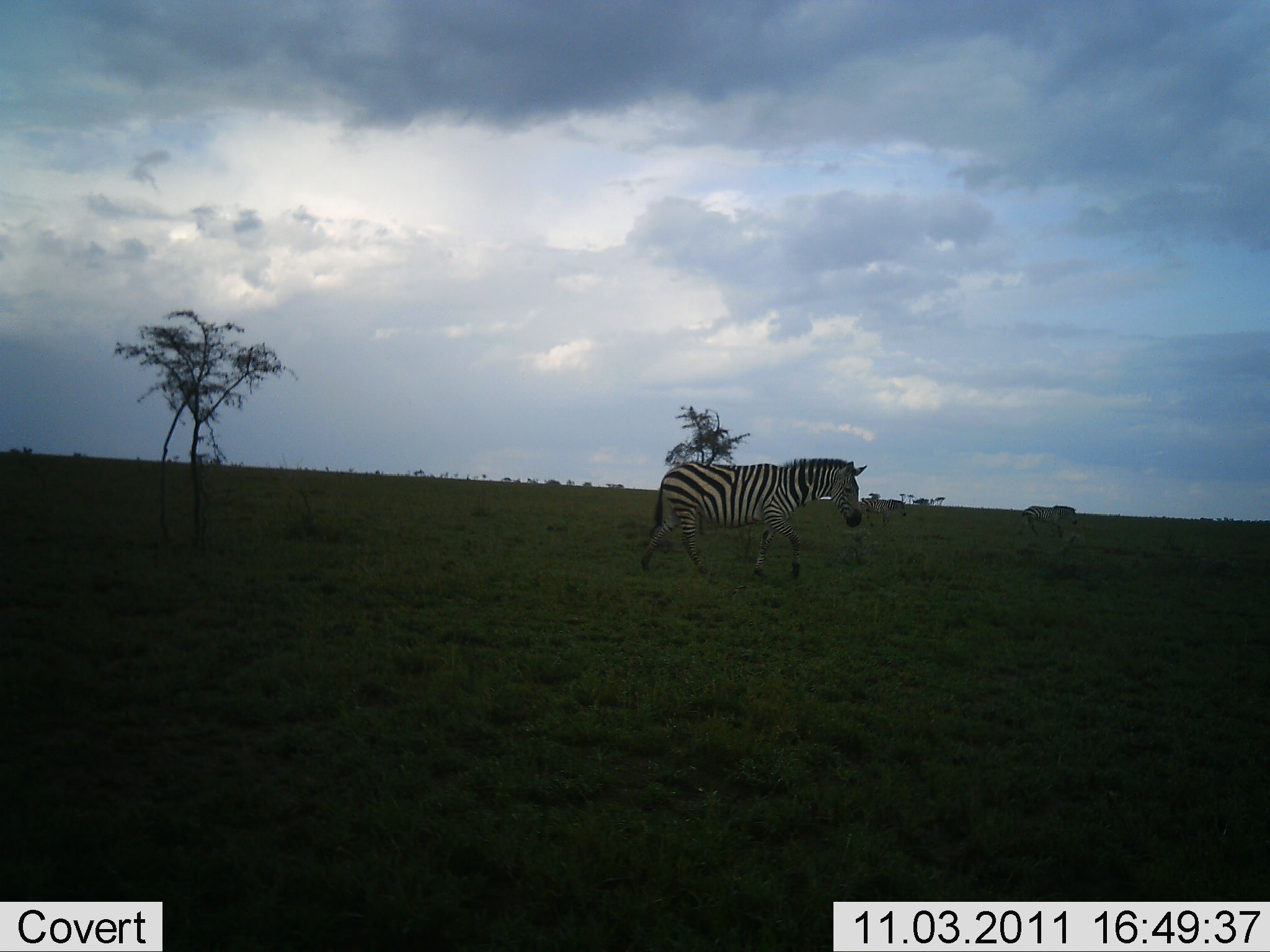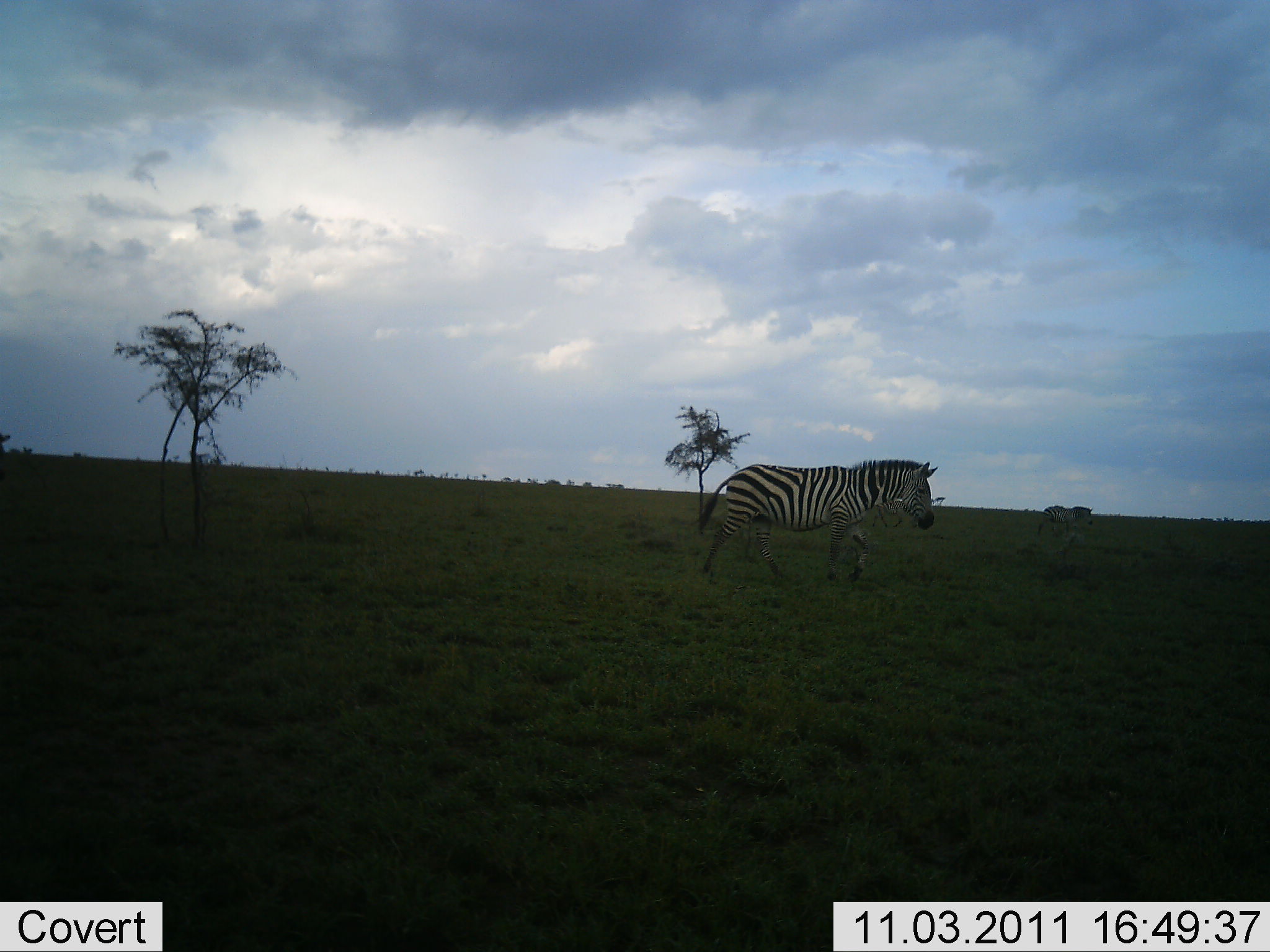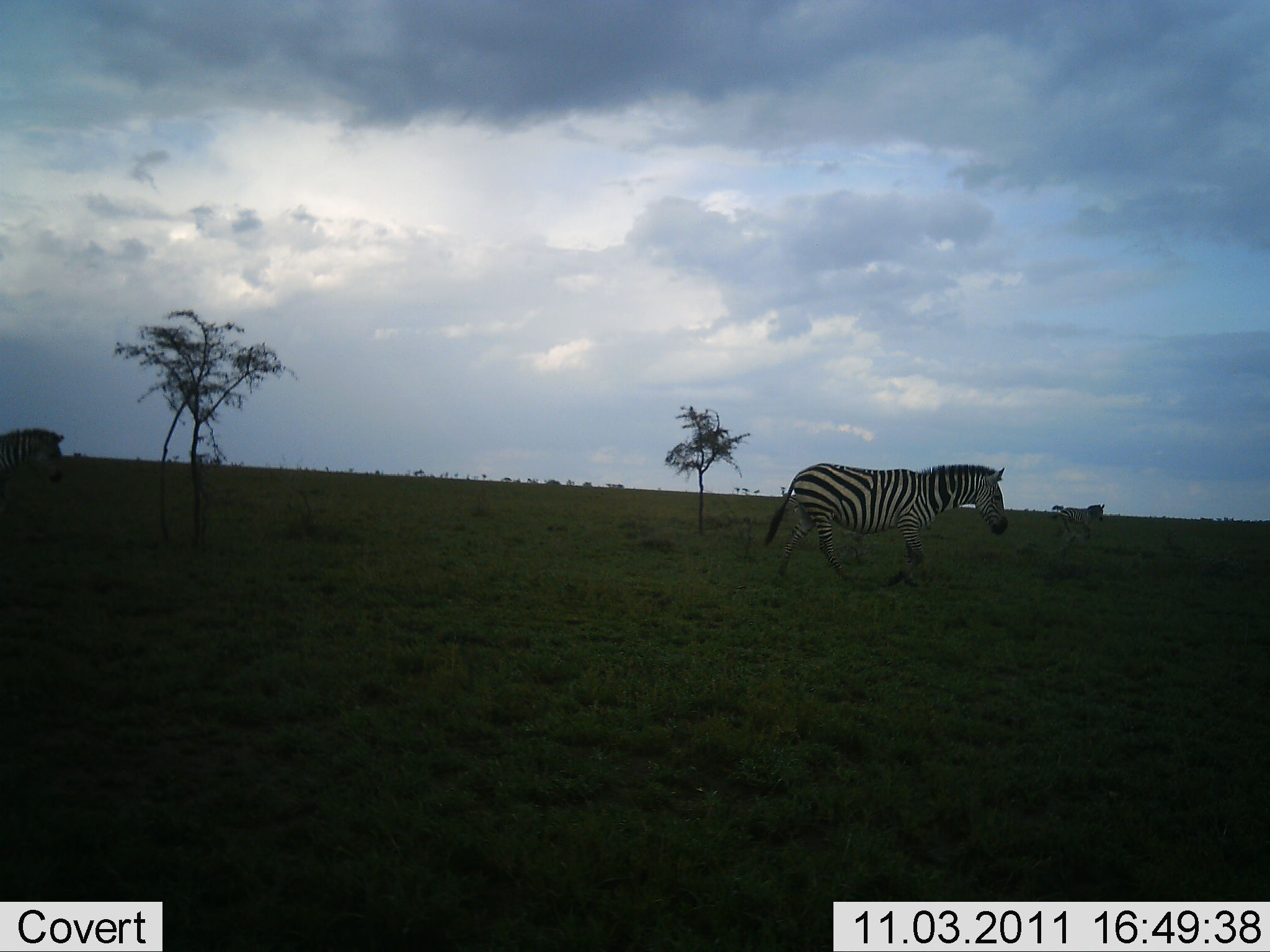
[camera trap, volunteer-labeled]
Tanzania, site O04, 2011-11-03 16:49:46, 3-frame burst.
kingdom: Animalia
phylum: Chordata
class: Mammalia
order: Perissodactyla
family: Equidae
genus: Equus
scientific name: Equus quagga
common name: plains zebra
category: zebra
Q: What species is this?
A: Zebra (plains zebra) (Equus quagga).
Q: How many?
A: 3.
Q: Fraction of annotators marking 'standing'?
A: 0%.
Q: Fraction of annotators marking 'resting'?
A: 0%.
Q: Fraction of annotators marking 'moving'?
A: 100%.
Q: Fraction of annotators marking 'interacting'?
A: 0%.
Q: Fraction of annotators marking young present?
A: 0%.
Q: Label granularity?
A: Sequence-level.